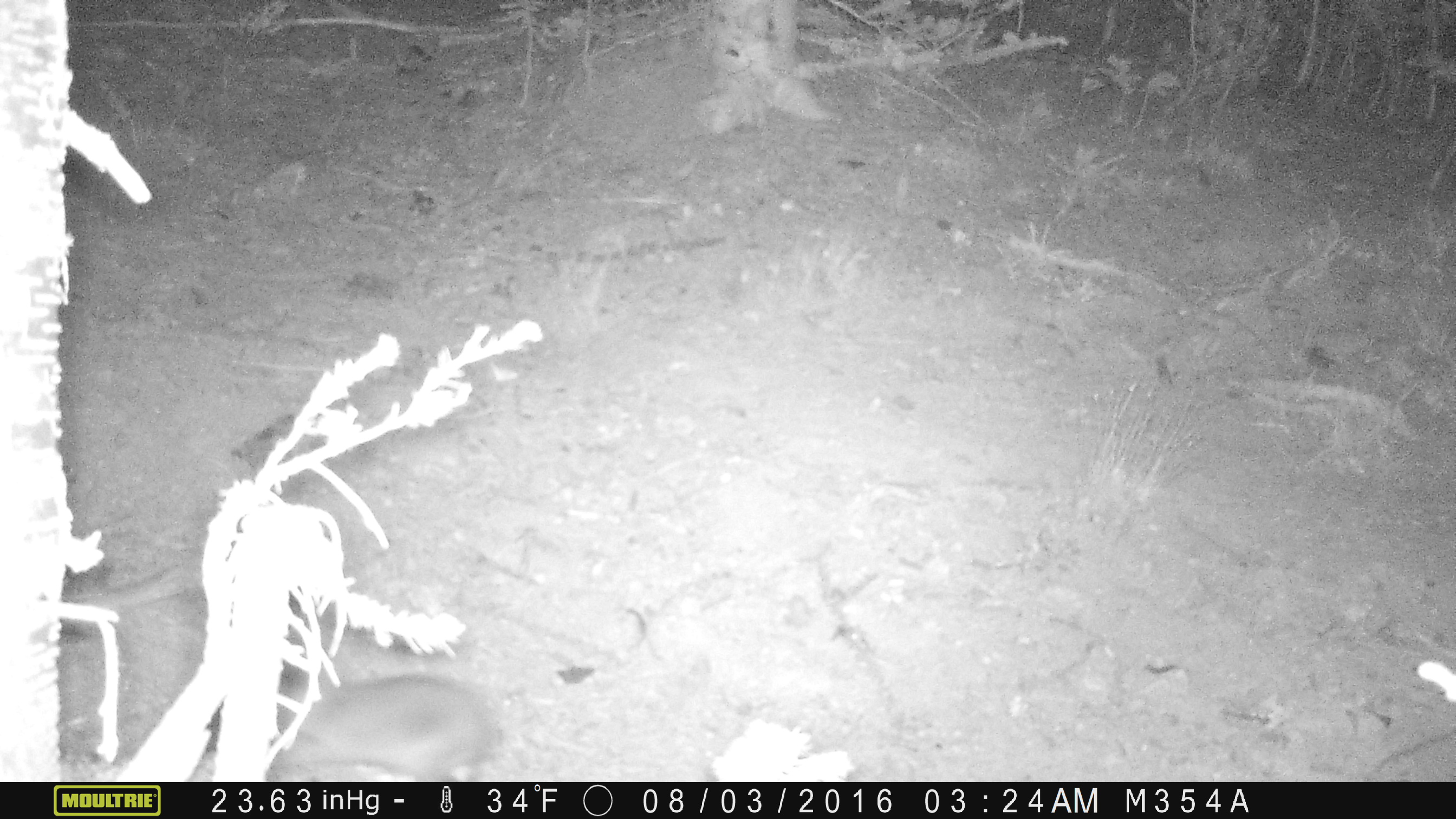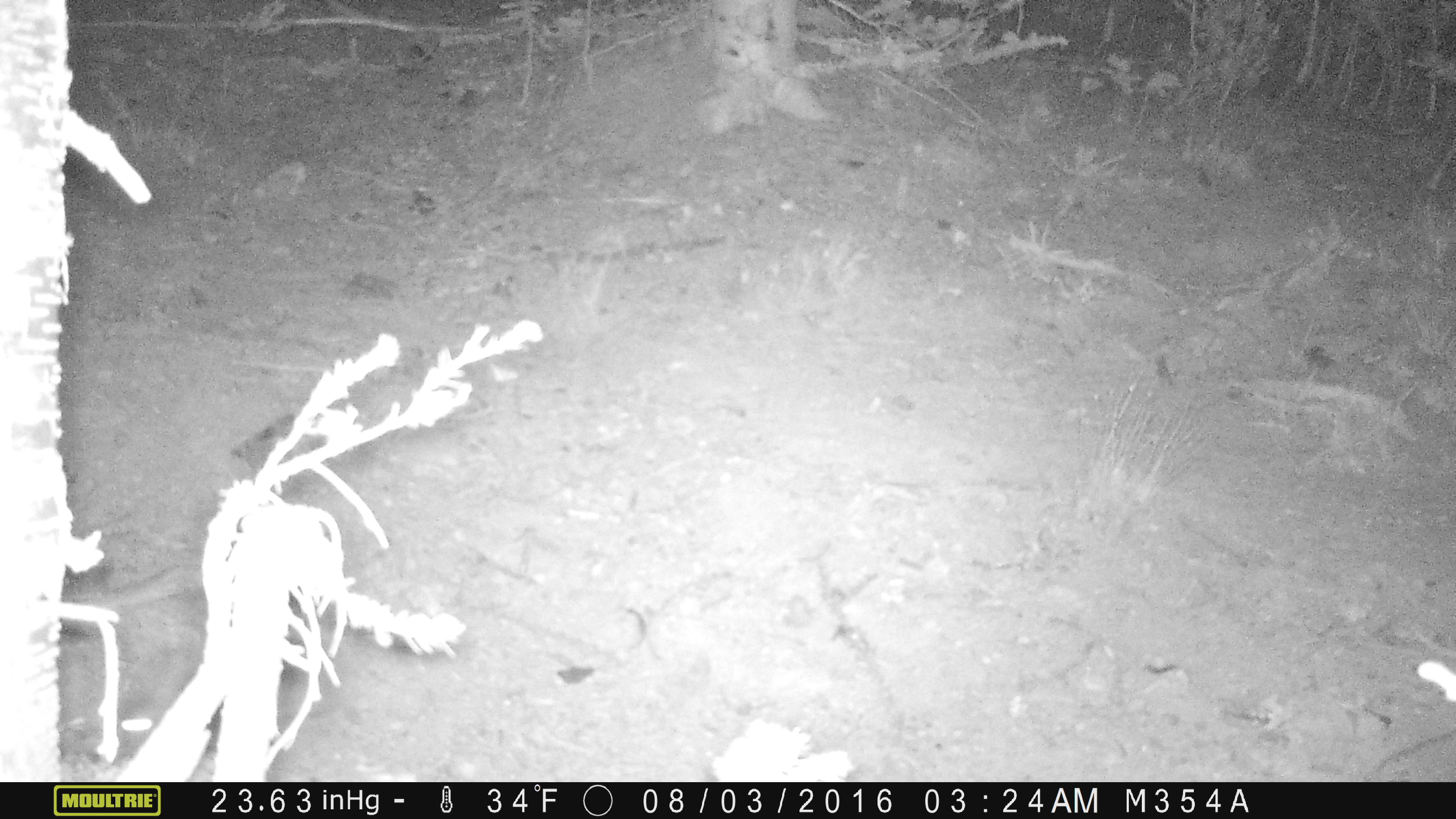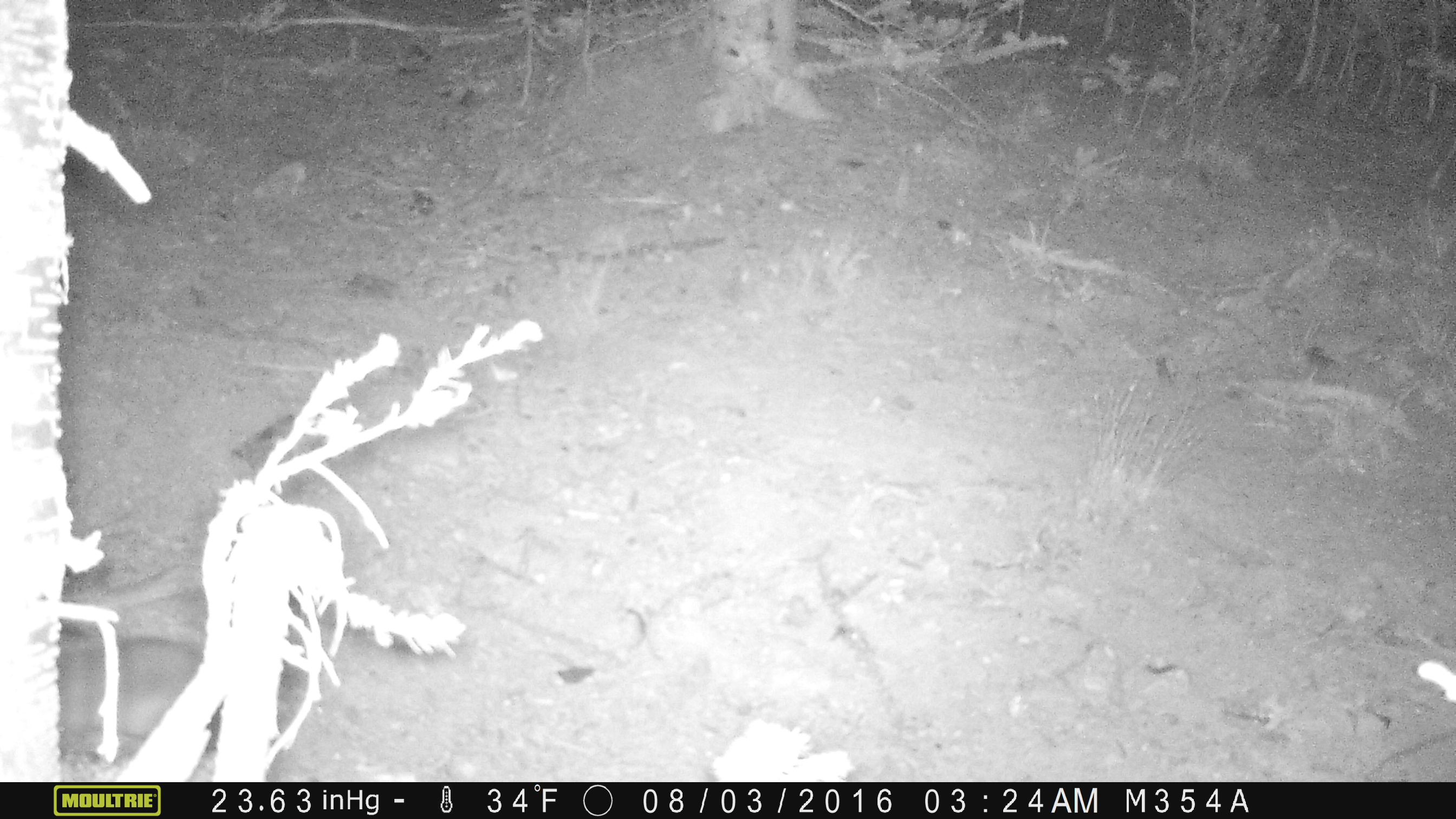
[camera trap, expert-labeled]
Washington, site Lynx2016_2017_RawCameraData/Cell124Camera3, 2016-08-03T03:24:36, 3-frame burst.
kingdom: Animalia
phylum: Chordata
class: Mammalia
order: Lagomorpha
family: Leporidae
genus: Lepus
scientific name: Lepus americanus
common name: snowshoe hare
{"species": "Lepus americanus (snowshoe hare)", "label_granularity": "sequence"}